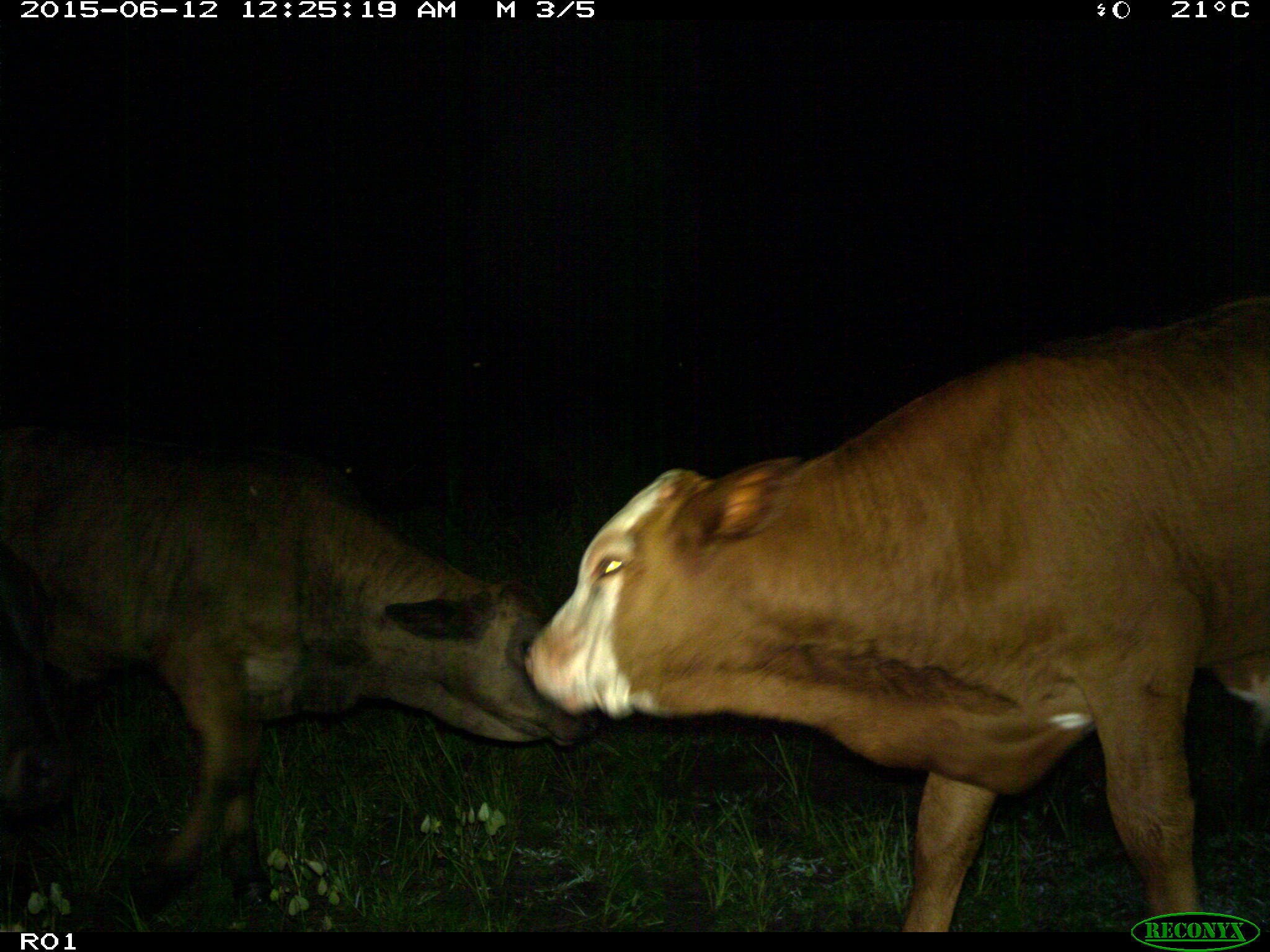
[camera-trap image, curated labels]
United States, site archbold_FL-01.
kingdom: Animalia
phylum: Chordata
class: Mammalia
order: Artiodactyla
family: Bovidae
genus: Bos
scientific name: Bos taurus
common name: domestic cow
Bos taurus (domestic cow).